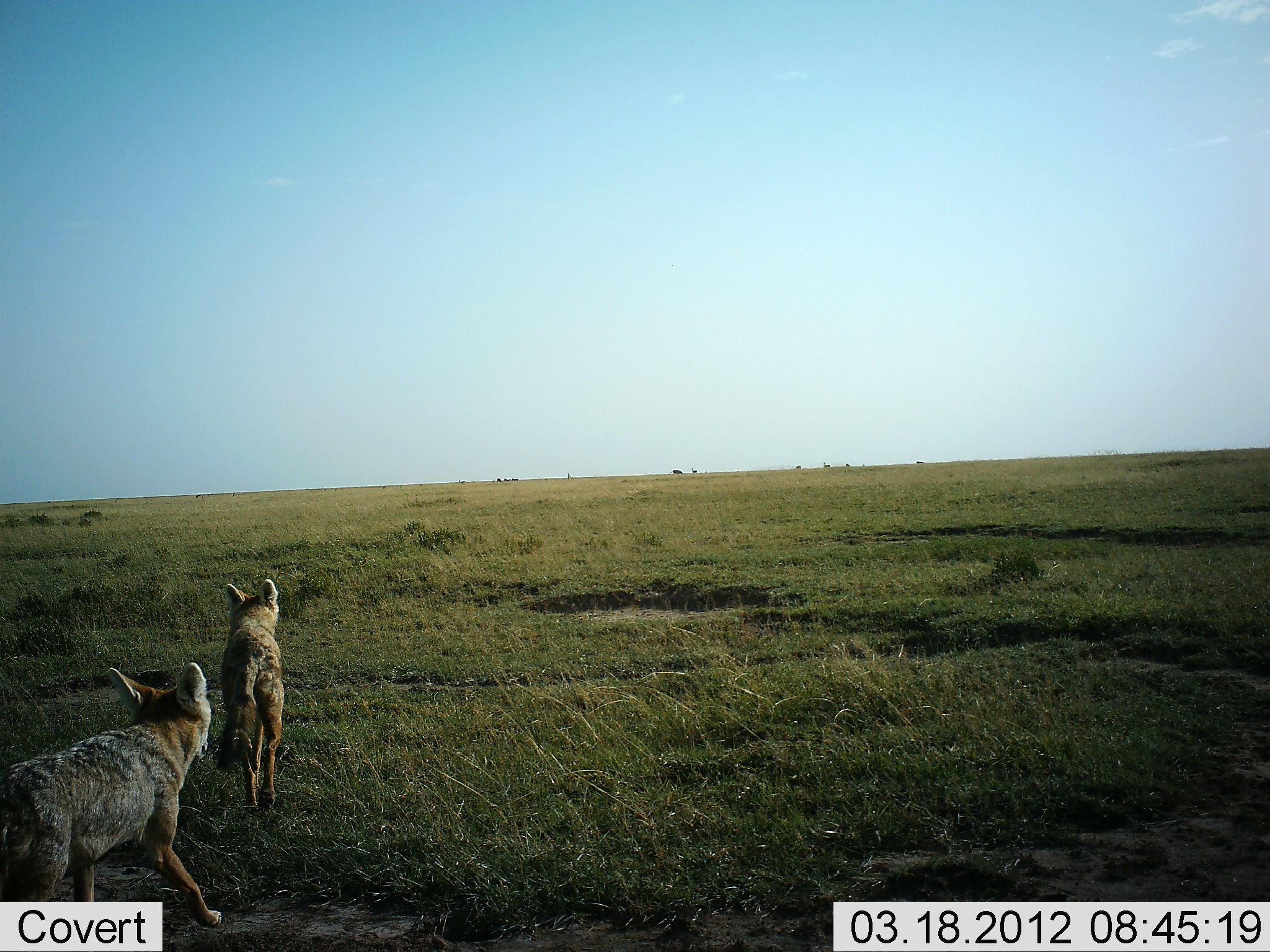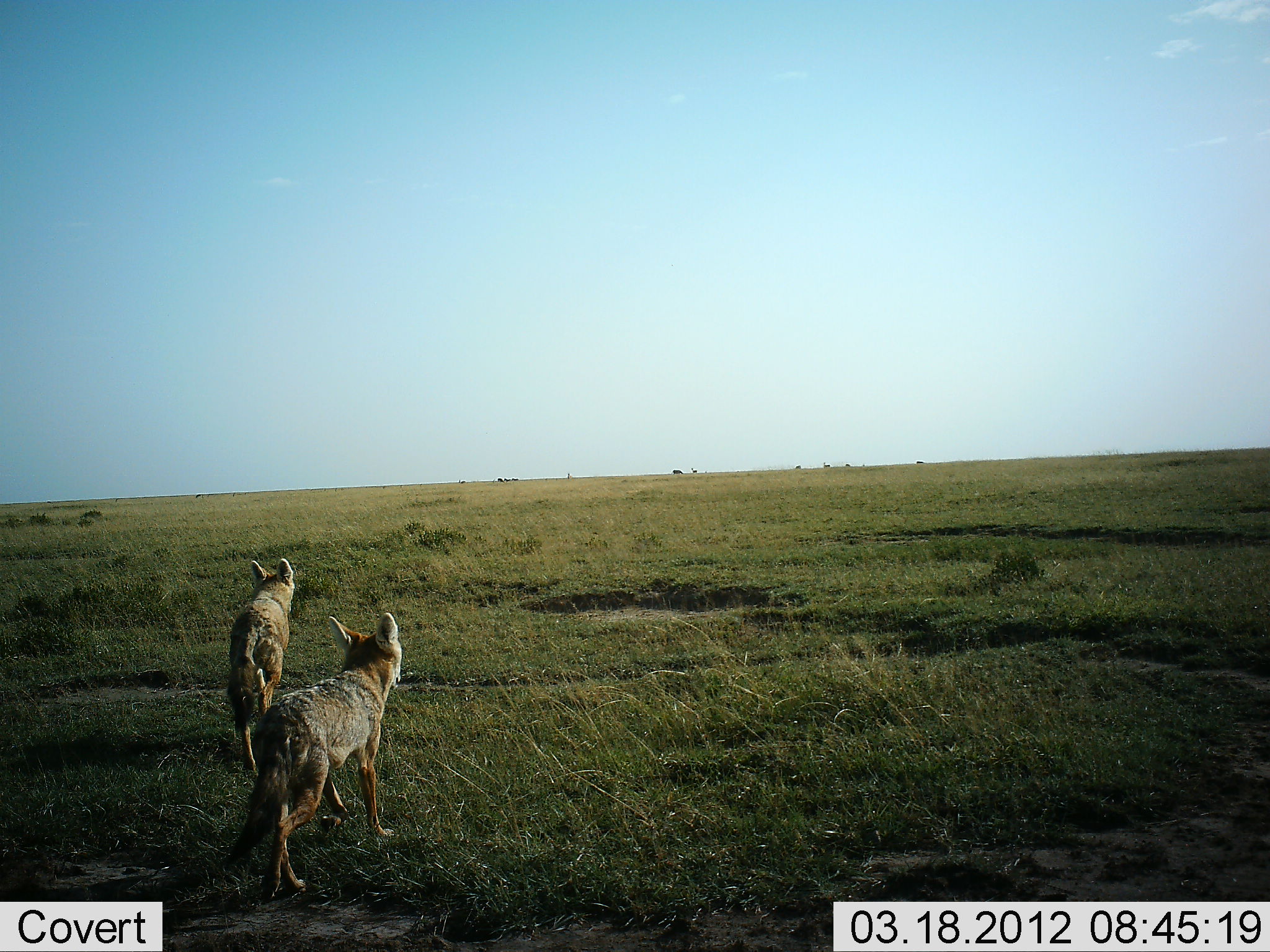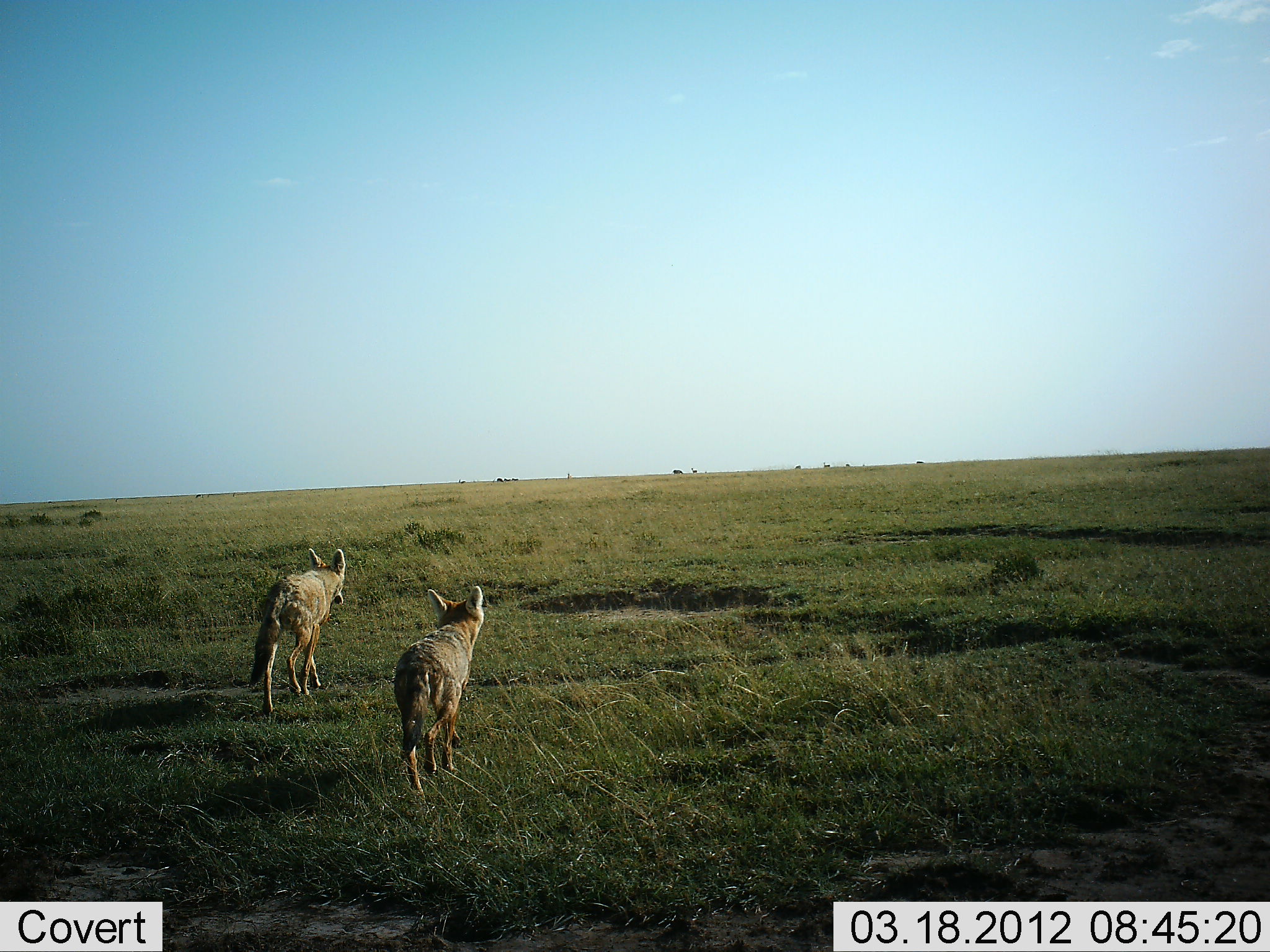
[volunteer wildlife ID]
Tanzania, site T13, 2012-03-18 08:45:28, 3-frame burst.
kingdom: Animalia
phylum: Chordata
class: Mammalia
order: Carnivora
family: Canidae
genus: Lupulella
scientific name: Lupulella mesomelas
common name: black-backed jackal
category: jackal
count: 2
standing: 0%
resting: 0%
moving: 100%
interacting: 0%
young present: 0%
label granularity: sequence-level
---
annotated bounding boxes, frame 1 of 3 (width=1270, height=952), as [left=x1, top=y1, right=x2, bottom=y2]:
animal: [left=0, top=660, right=223, bottom=928]; [left=216, top=577, right=287, bottom=817]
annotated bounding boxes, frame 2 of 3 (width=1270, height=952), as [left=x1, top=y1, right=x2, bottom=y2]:
animal: [left=228, top=611, right=406, bottom=904]; [left=225, top=556, right=297, bottom=776]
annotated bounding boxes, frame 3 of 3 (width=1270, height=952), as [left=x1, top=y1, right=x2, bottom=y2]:
animal: [left=391, top=586, right=486, bottom=801]; [left=247, top=546, right=348, bottom=716]